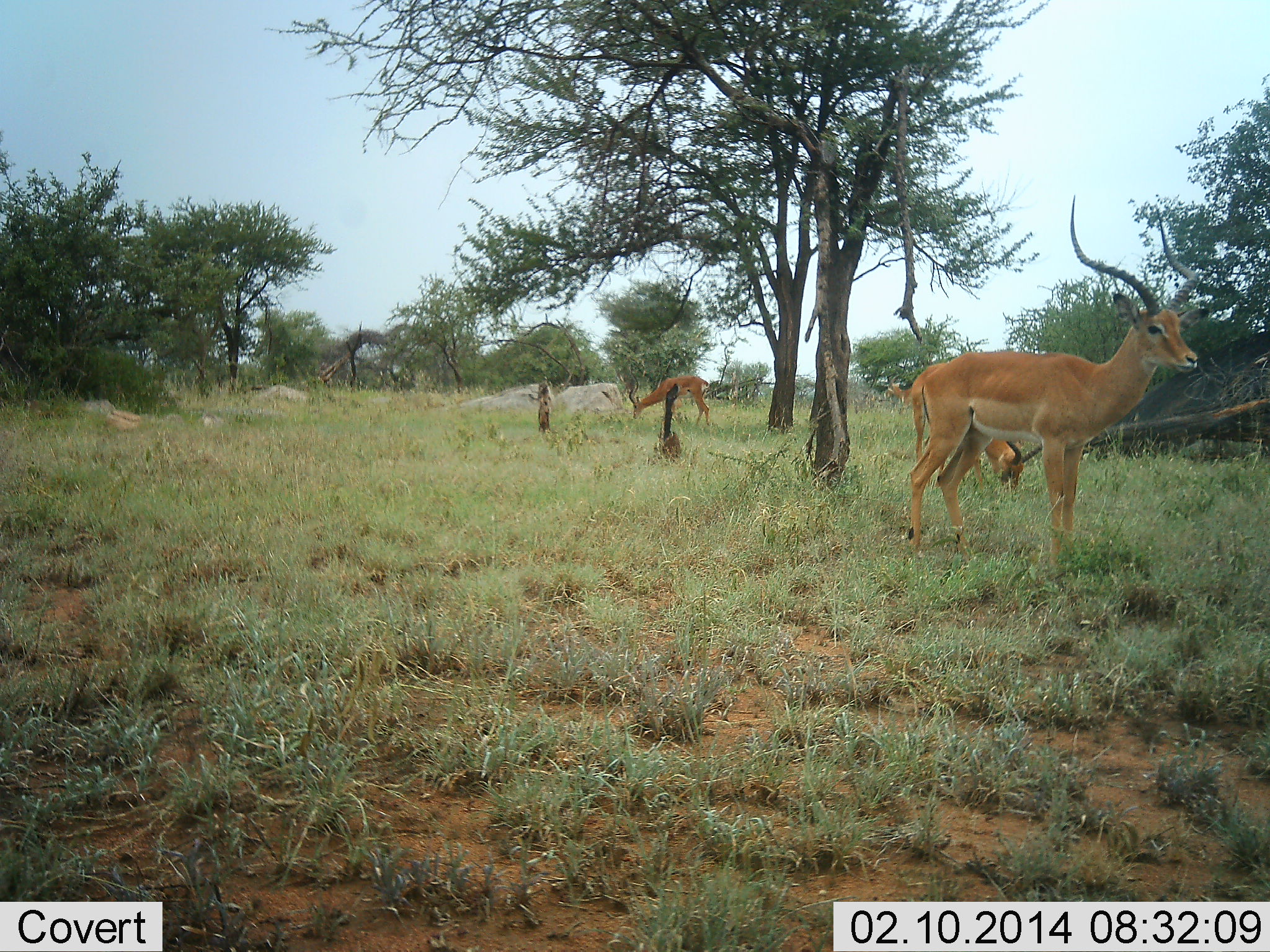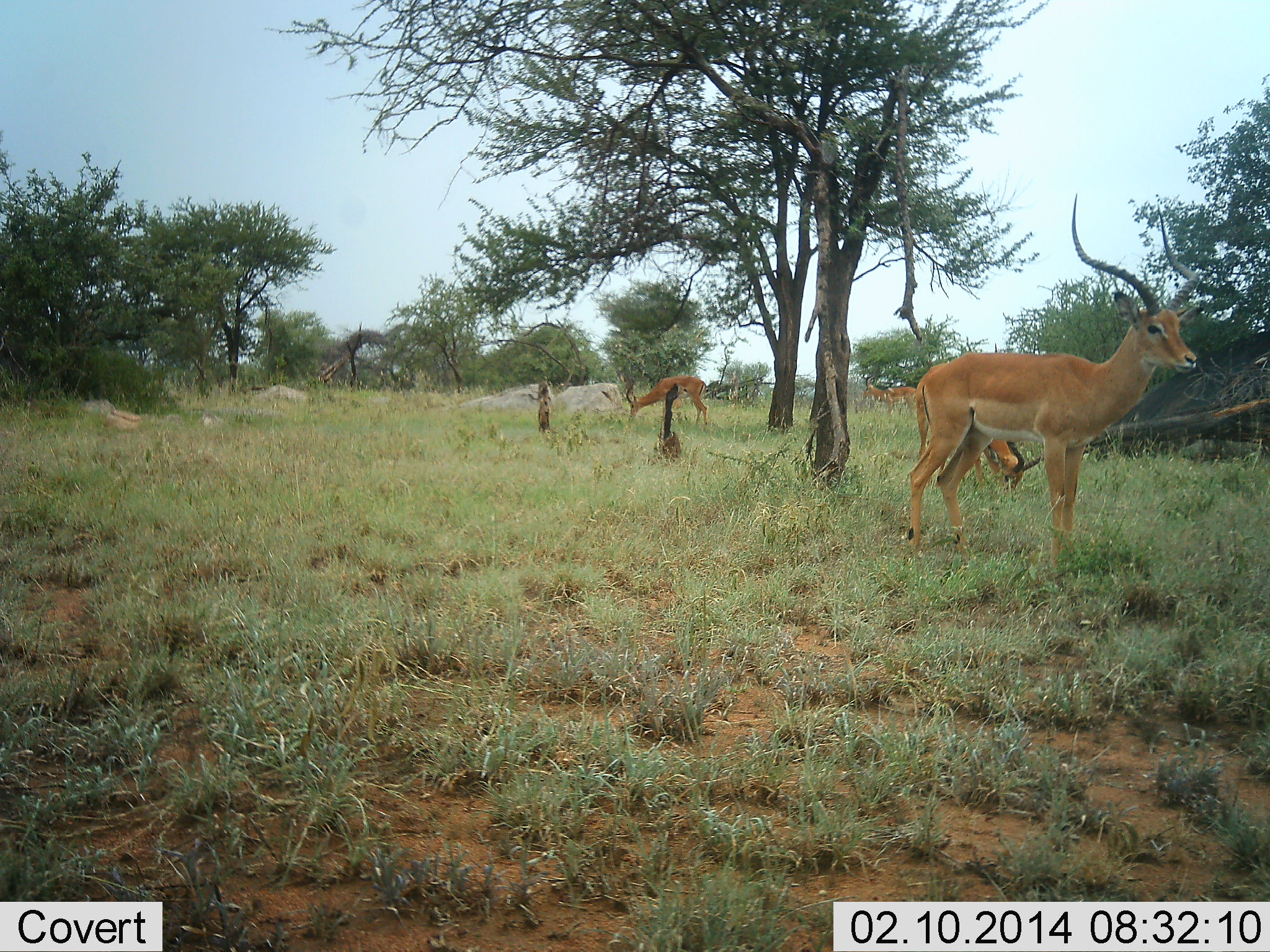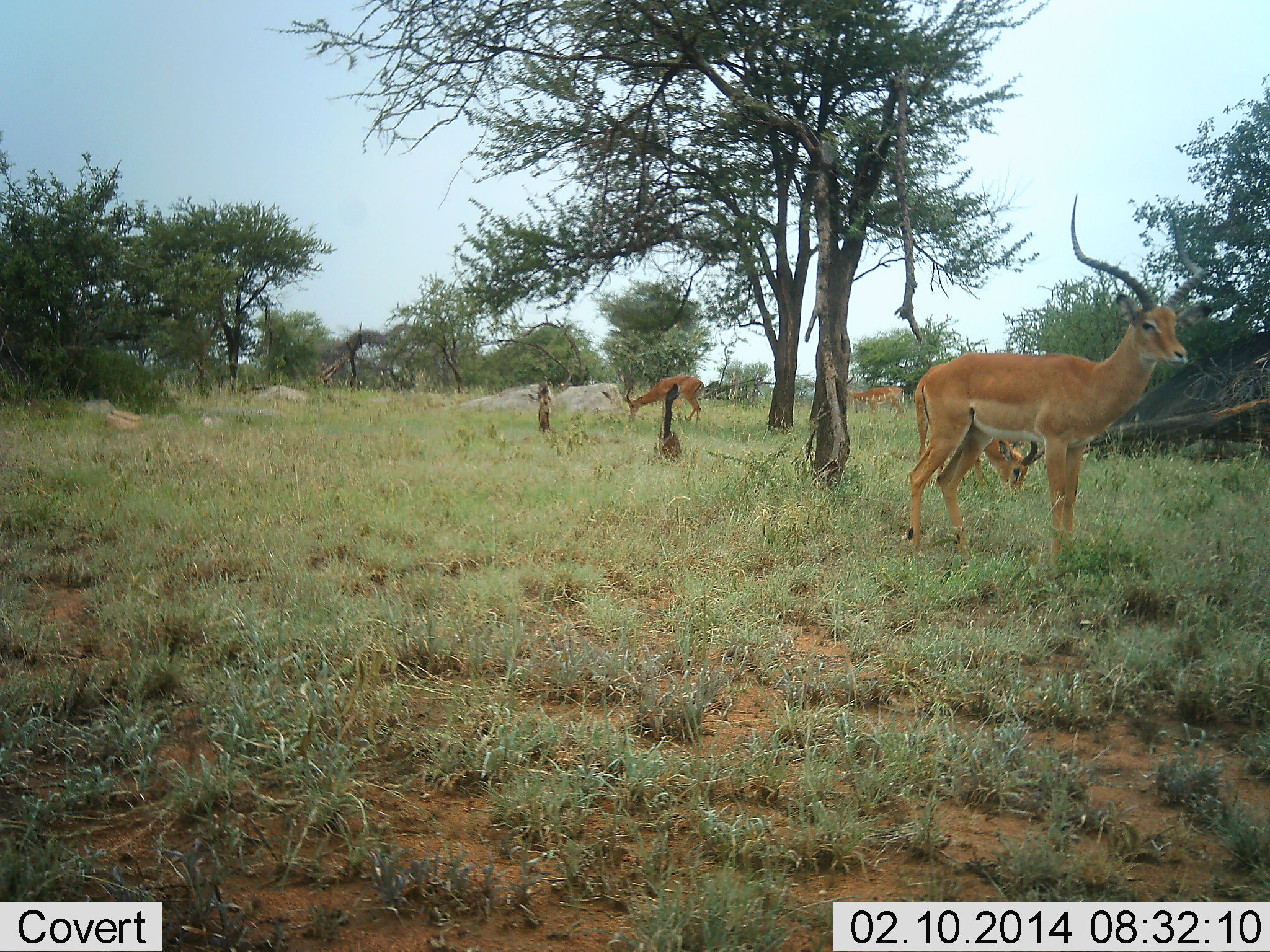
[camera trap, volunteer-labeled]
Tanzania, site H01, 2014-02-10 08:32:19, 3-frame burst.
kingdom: Animalia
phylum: Chordata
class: Mammalia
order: Artiodactyla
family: Bovidae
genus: Aepyceros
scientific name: Aepyceros melampus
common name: impala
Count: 4.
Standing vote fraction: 90%.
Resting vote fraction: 10%.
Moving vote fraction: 40%.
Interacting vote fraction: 0%.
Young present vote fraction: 10%.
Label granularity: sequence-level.